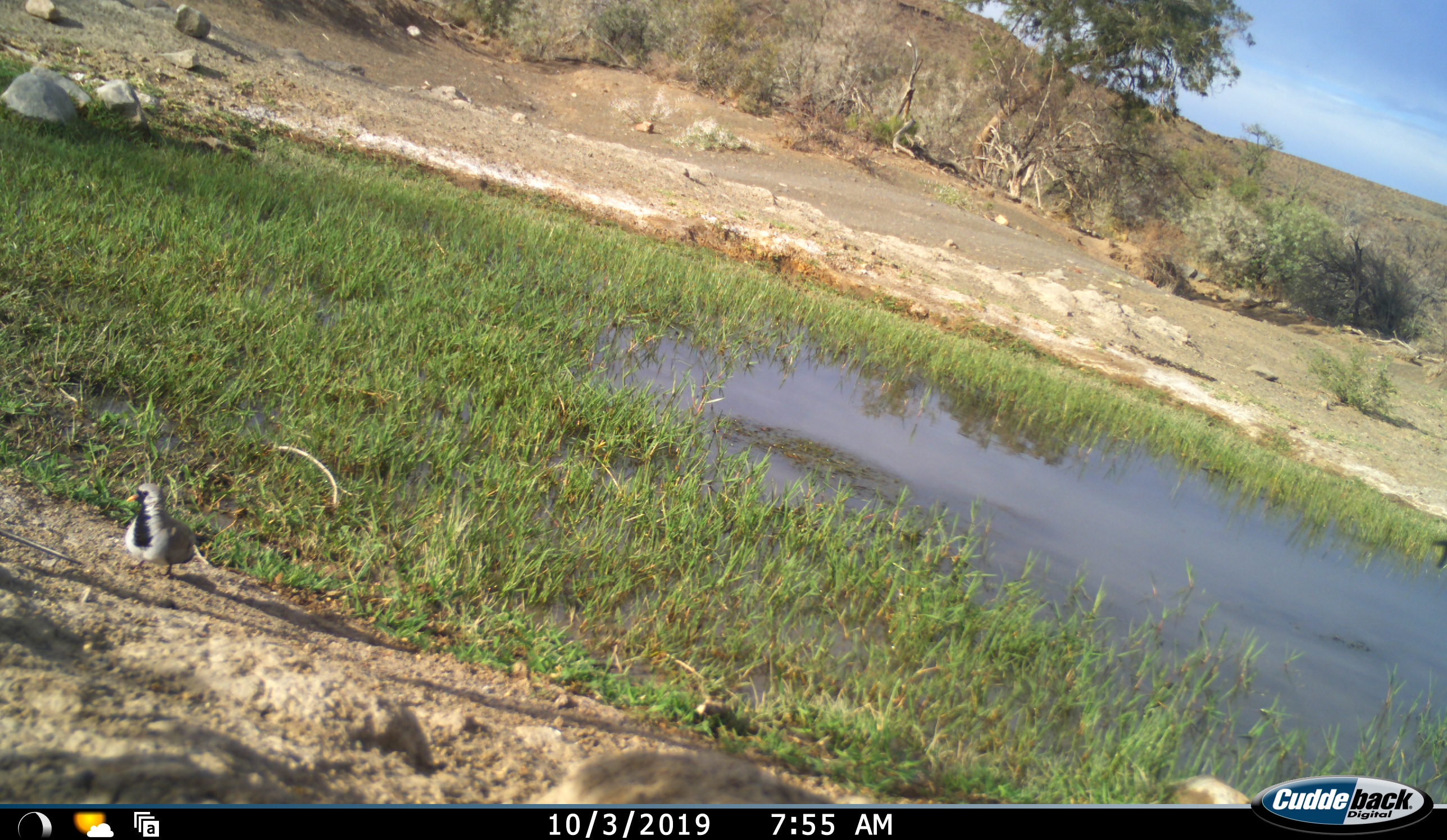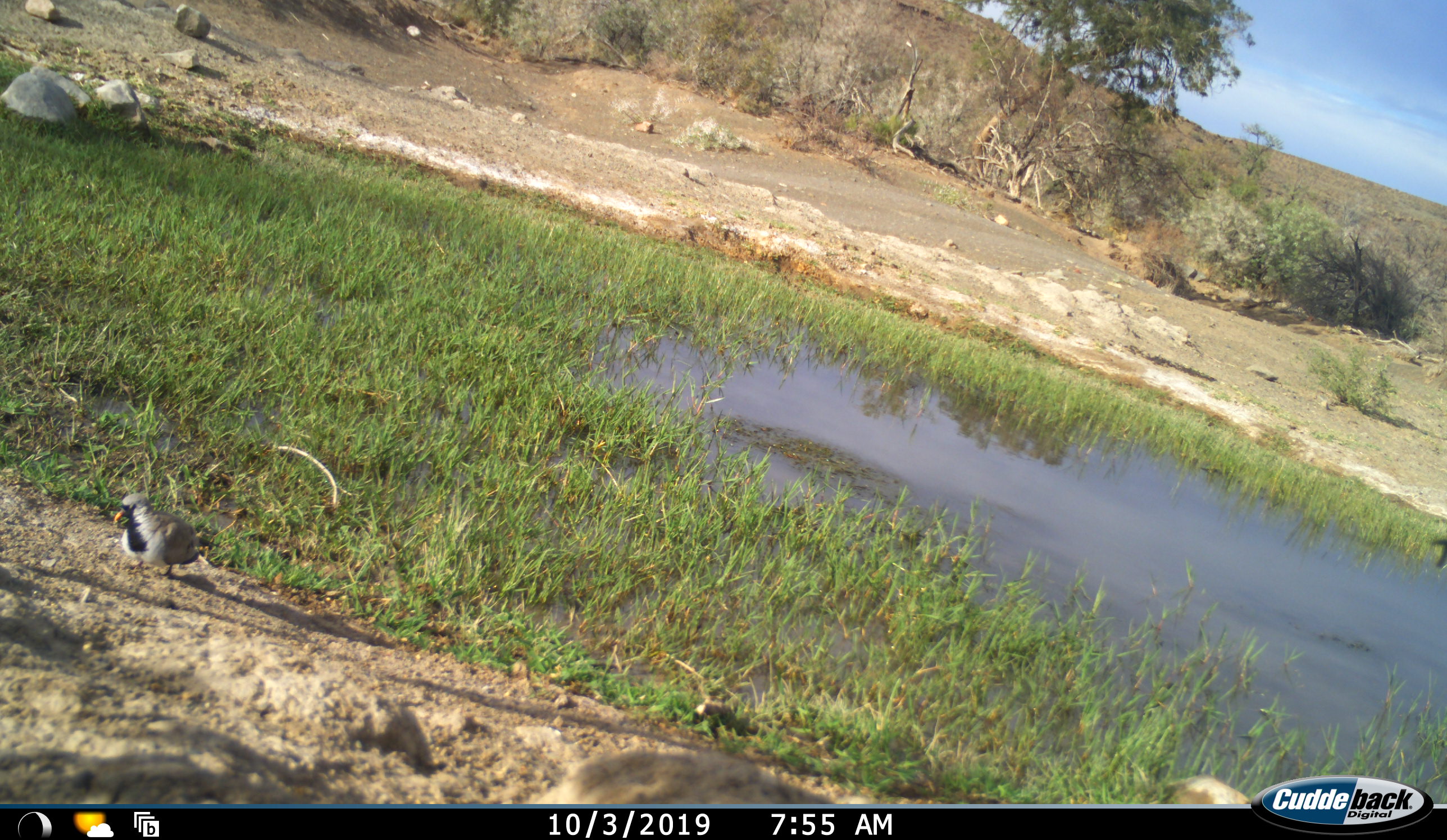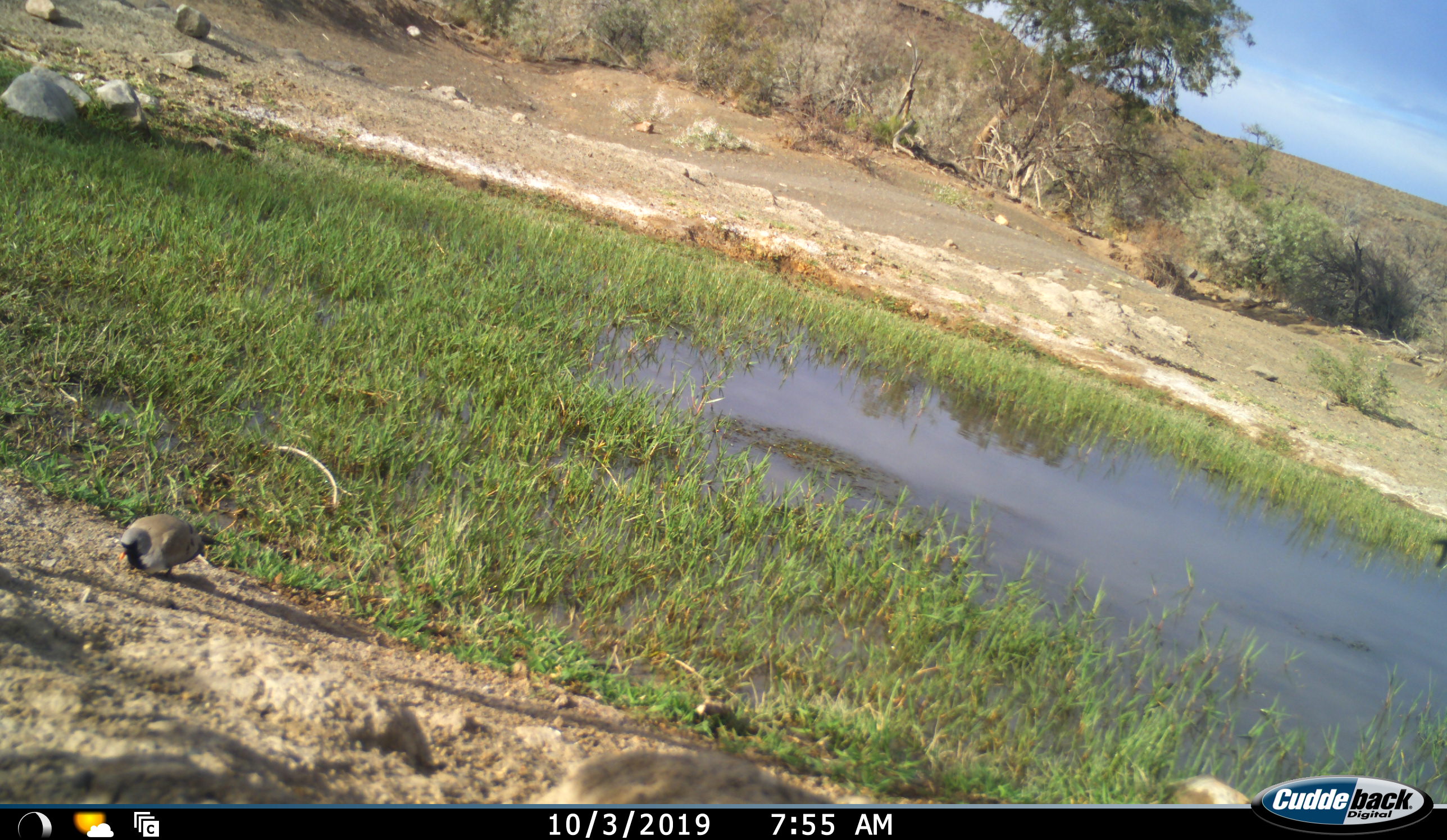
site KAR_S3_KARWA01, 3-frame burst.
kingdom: Animalia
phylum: Chordata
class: Aves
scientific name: Aves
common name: bird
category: birdother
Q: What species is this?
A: Birdother (bird) (Aves).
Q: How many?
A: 1.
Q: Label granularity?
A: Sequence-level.